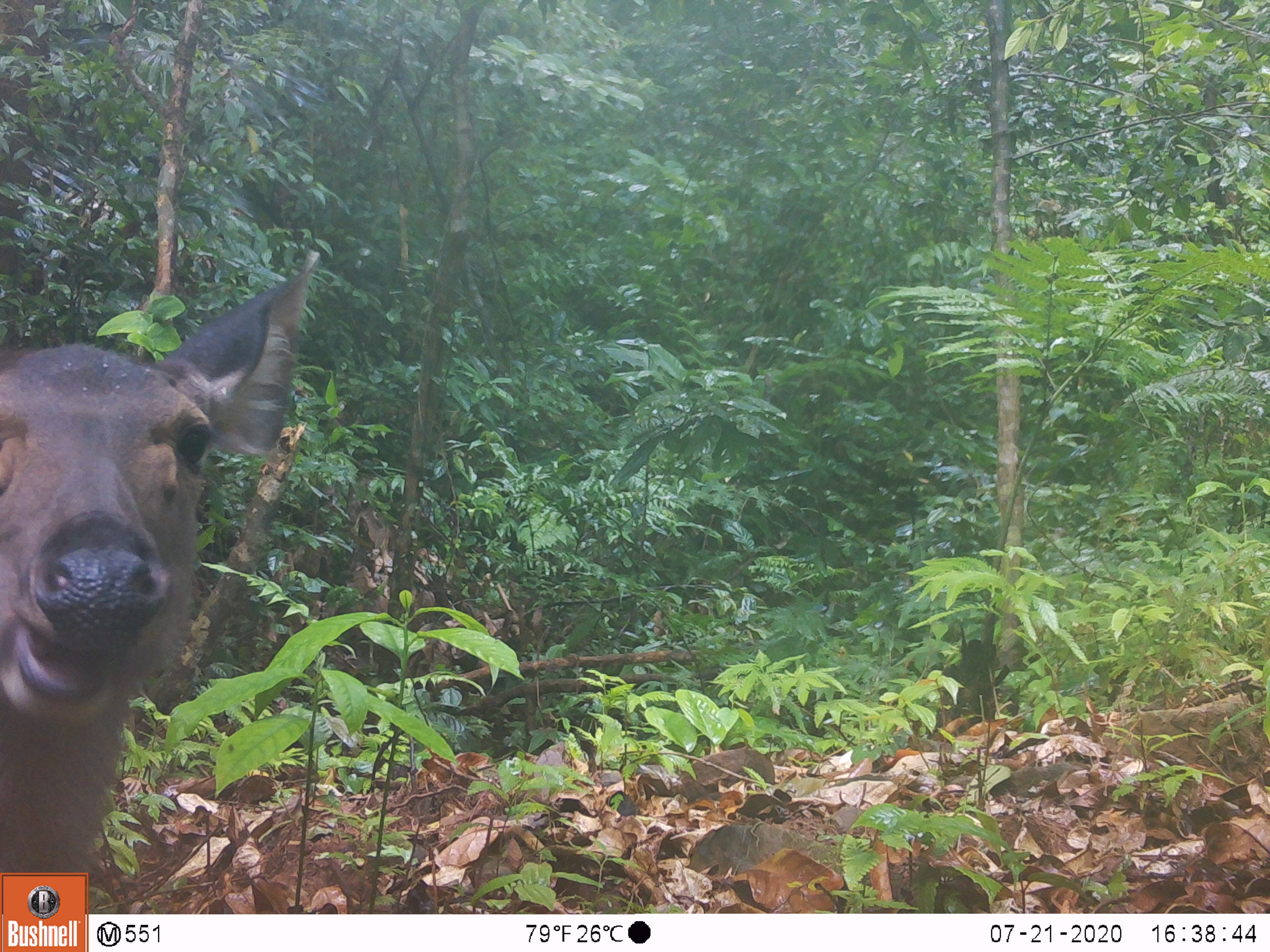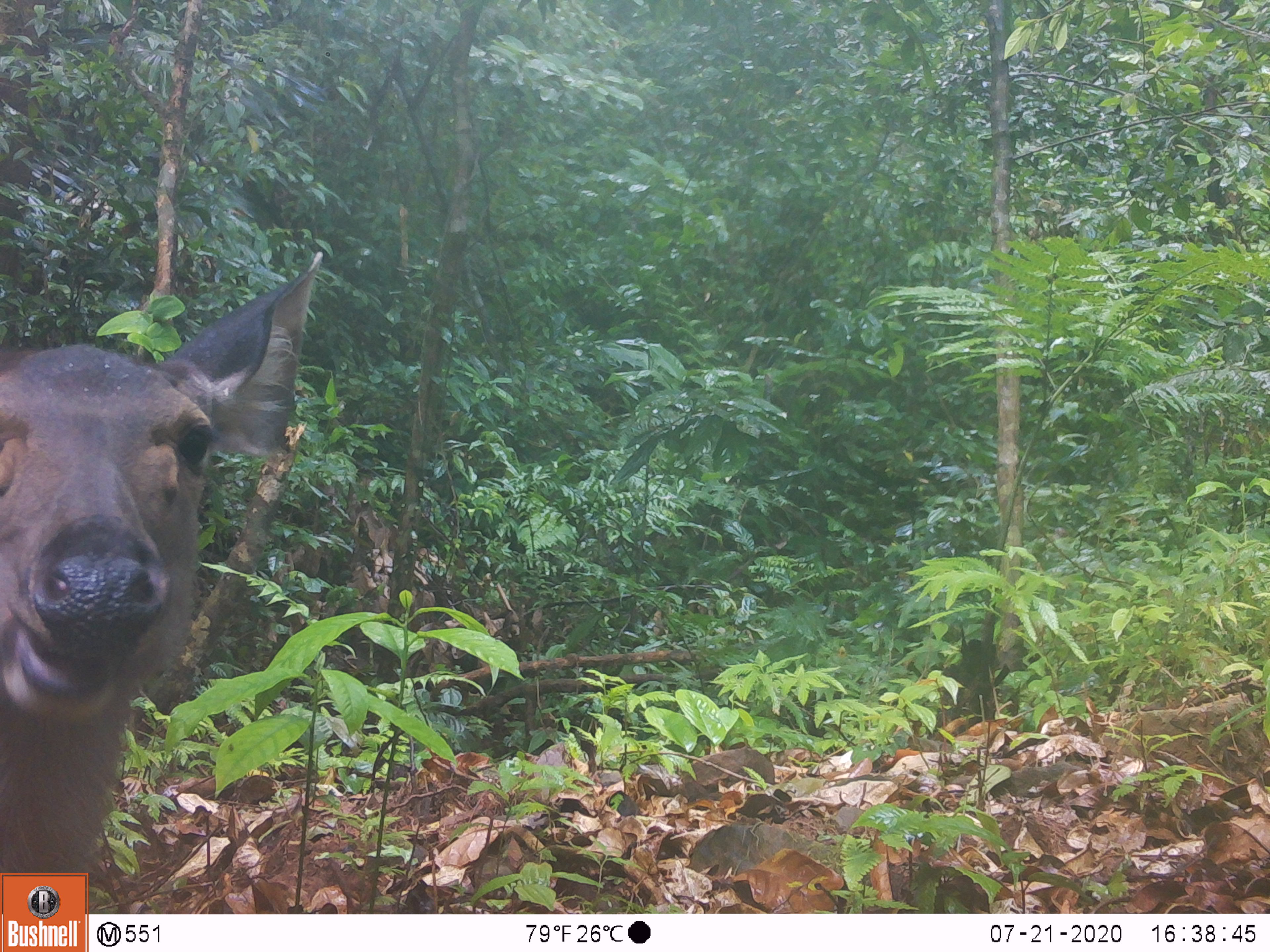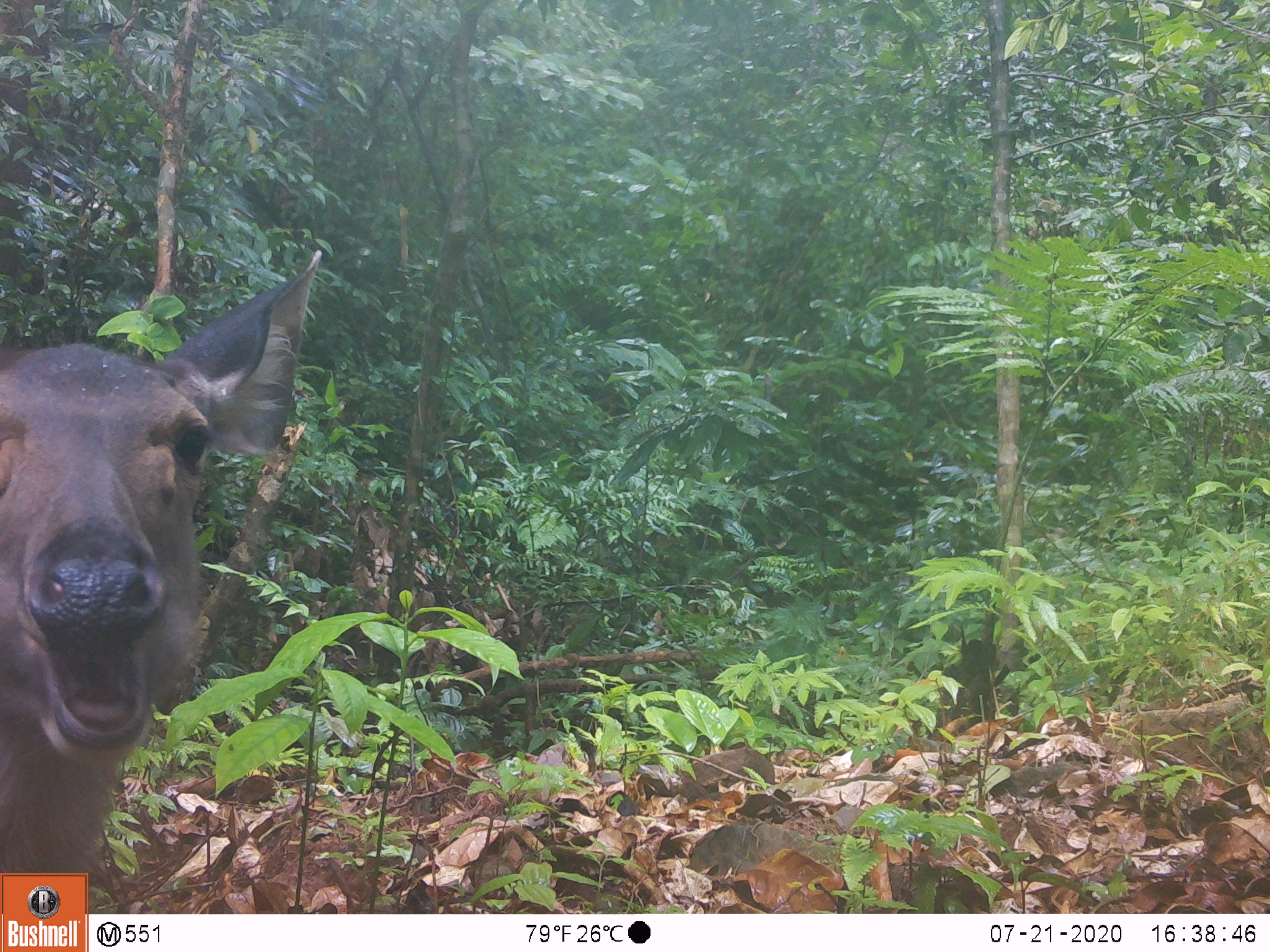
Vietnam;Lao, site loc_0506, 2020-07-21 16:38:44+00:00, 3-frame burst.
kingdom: Animalia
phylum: Chordata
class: Mammalia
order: Artiodactyla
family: Cervidae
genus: Rusa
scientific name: Rusa unicolor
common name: sambar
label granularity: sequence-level